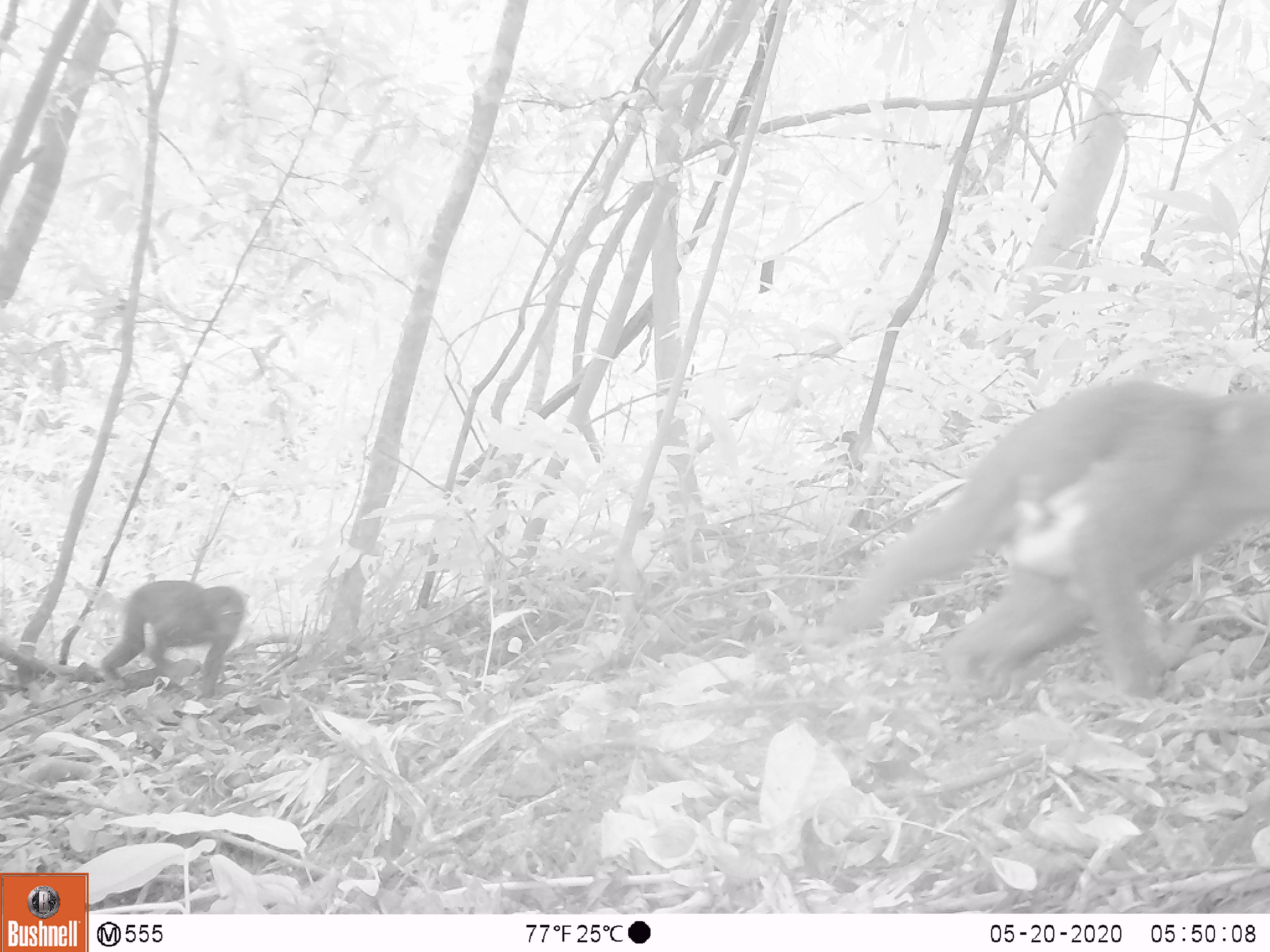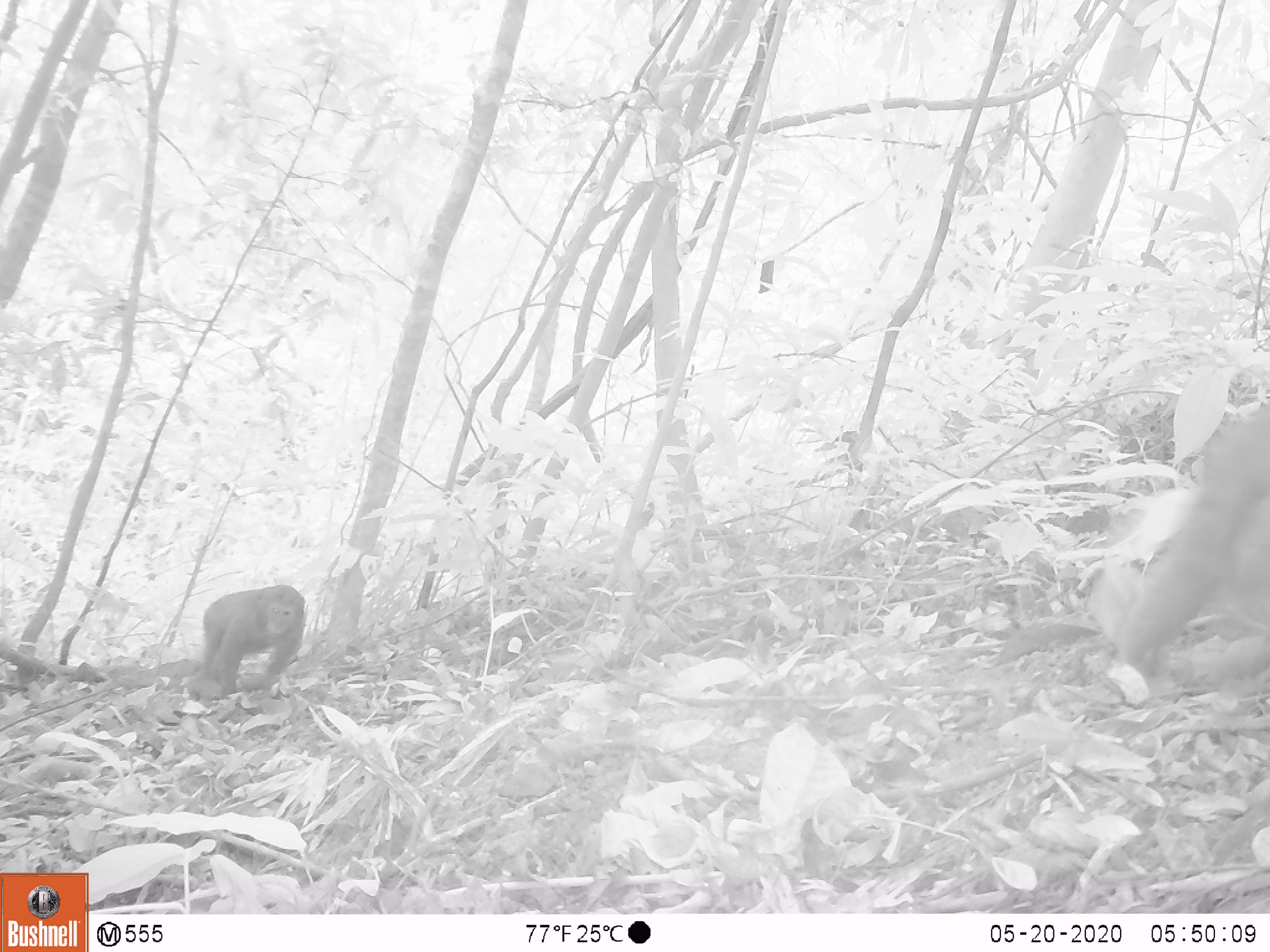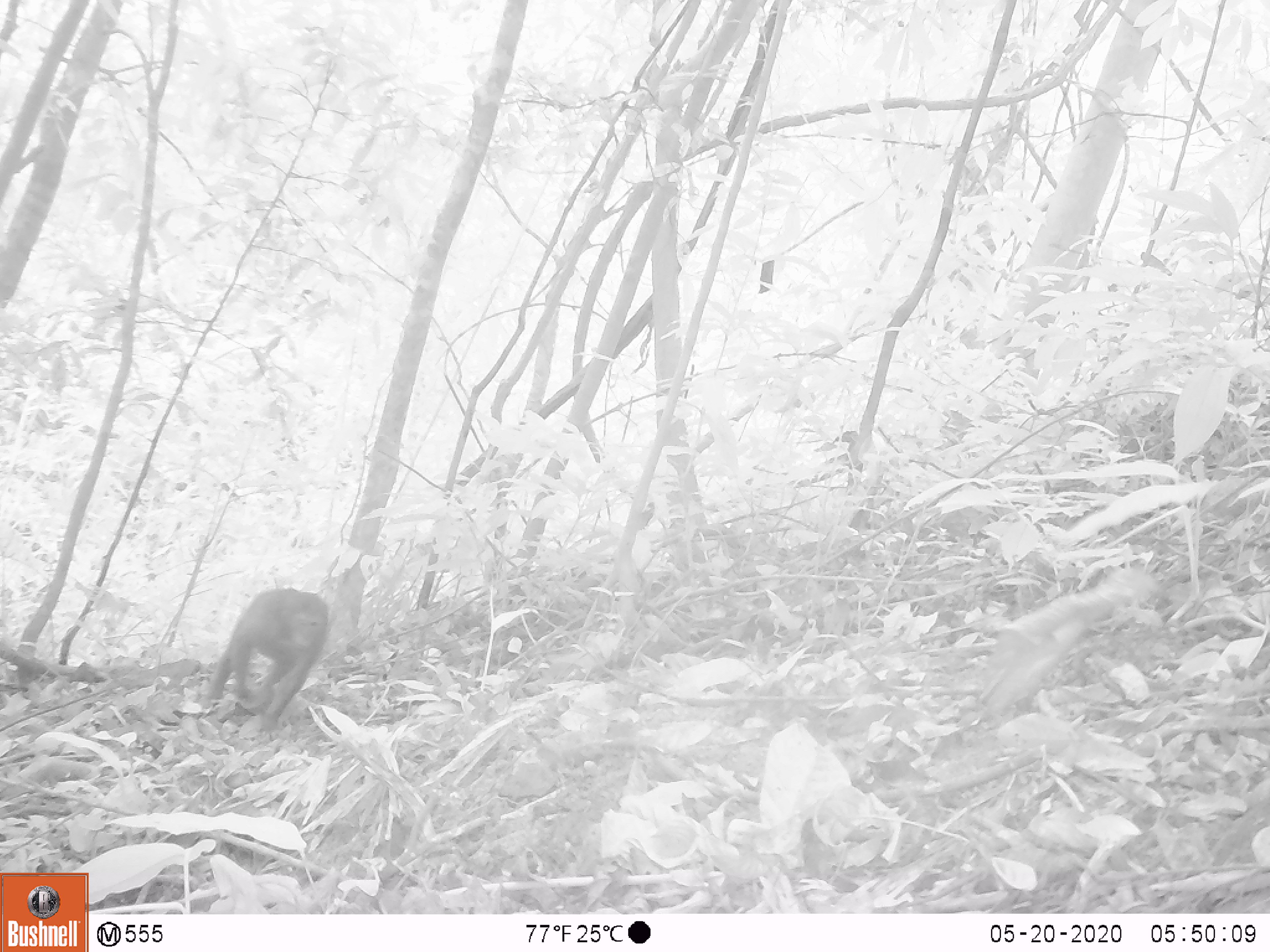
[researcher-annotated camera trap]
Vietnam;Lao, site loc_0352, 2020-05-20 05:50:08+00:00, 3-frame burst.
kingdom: Animalia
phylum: Chordata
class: Mammalia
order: Primates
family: Cercopithecidae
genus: Macaca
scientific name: Macaca arctoides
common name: stump-tailed macaque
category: stump tailed macaque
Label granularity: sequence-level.